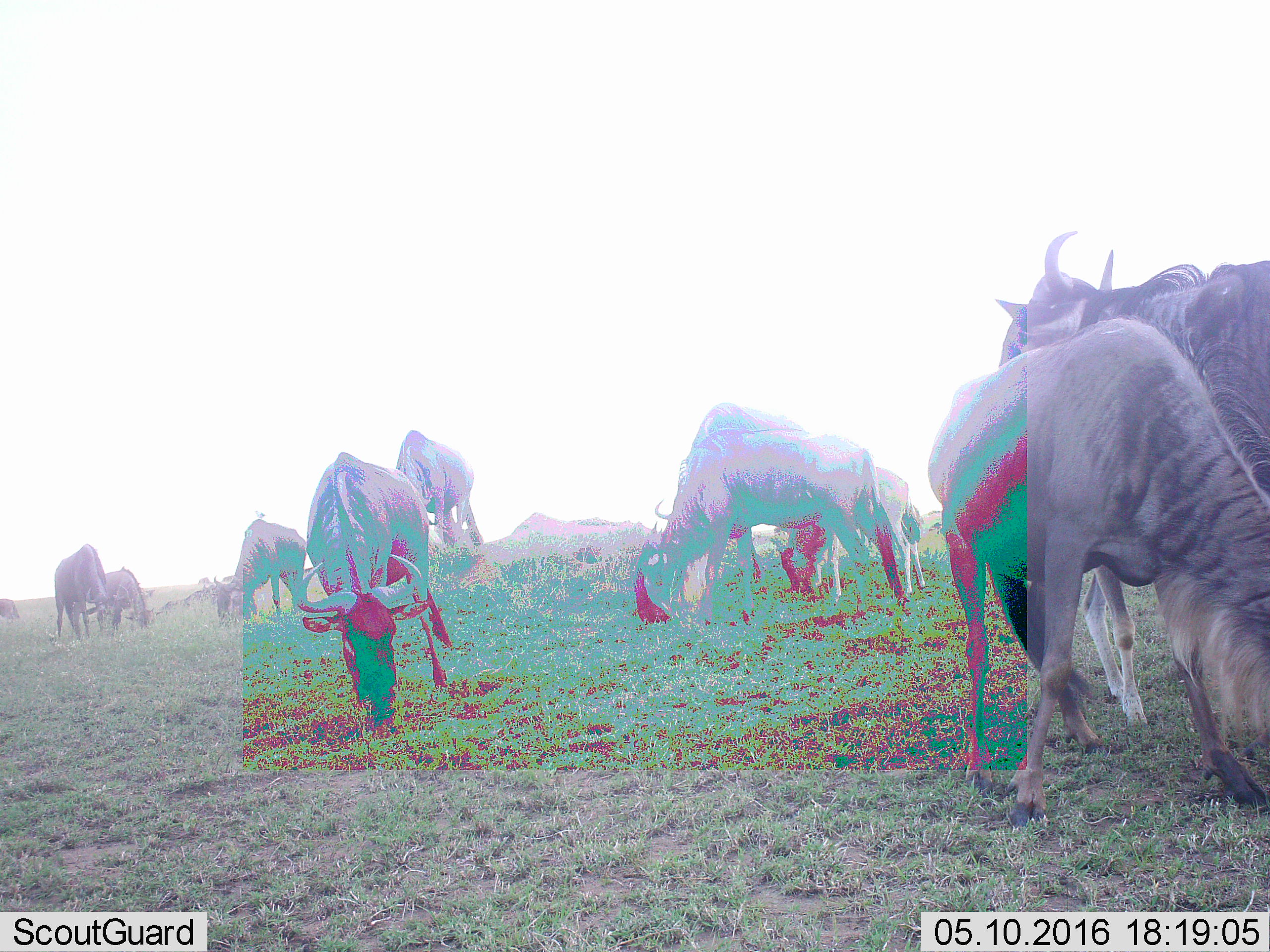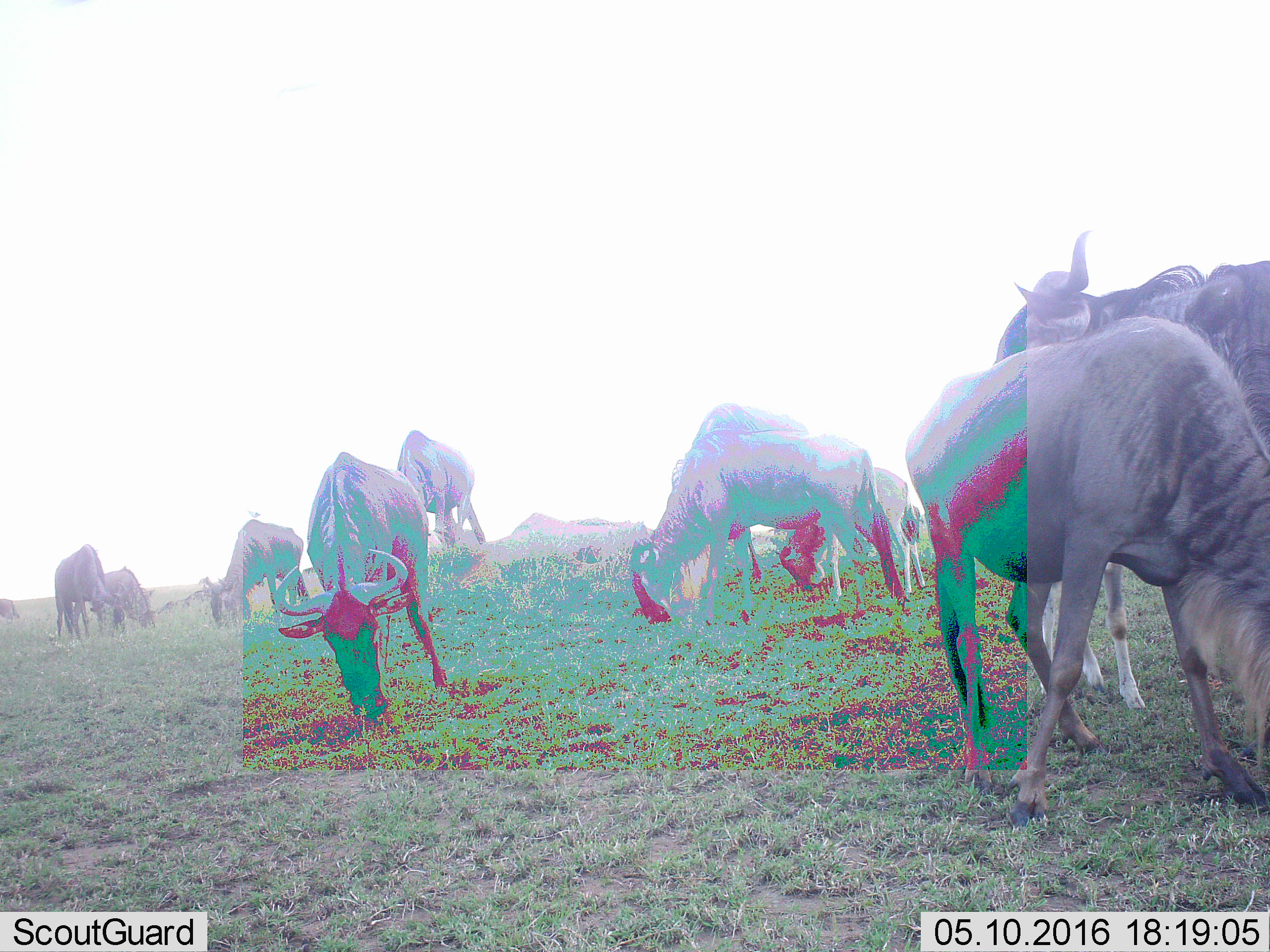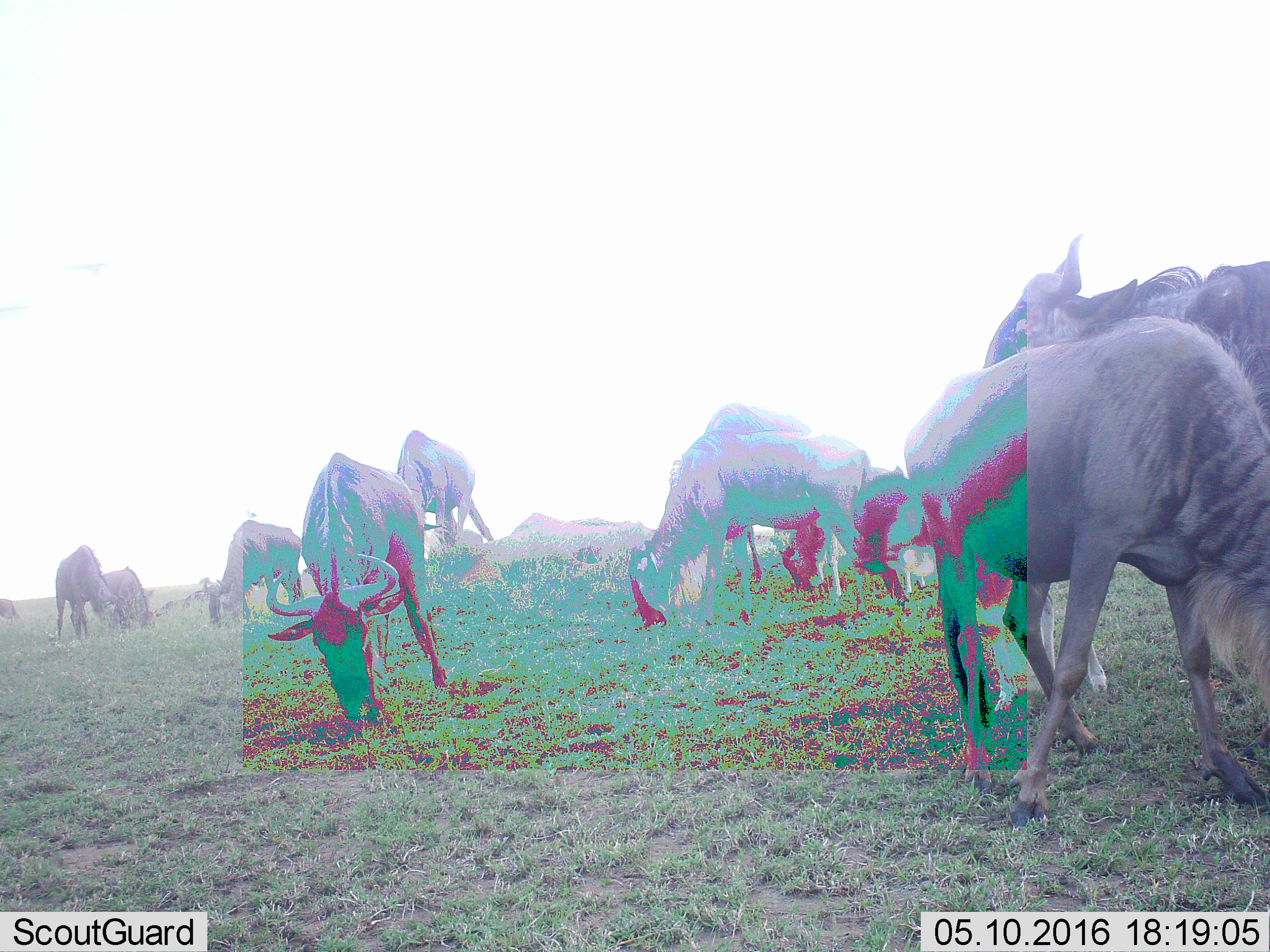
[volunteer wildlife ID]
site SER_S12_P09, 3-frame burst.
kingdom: Animalia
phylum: Chordata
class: Mammalia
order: Artiodactyla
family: Bovidae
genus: Connochaetes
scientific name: Connochaetes taurinus taurinus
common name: blue wildebeest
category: wildebeestblue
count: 11-50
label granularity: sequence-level